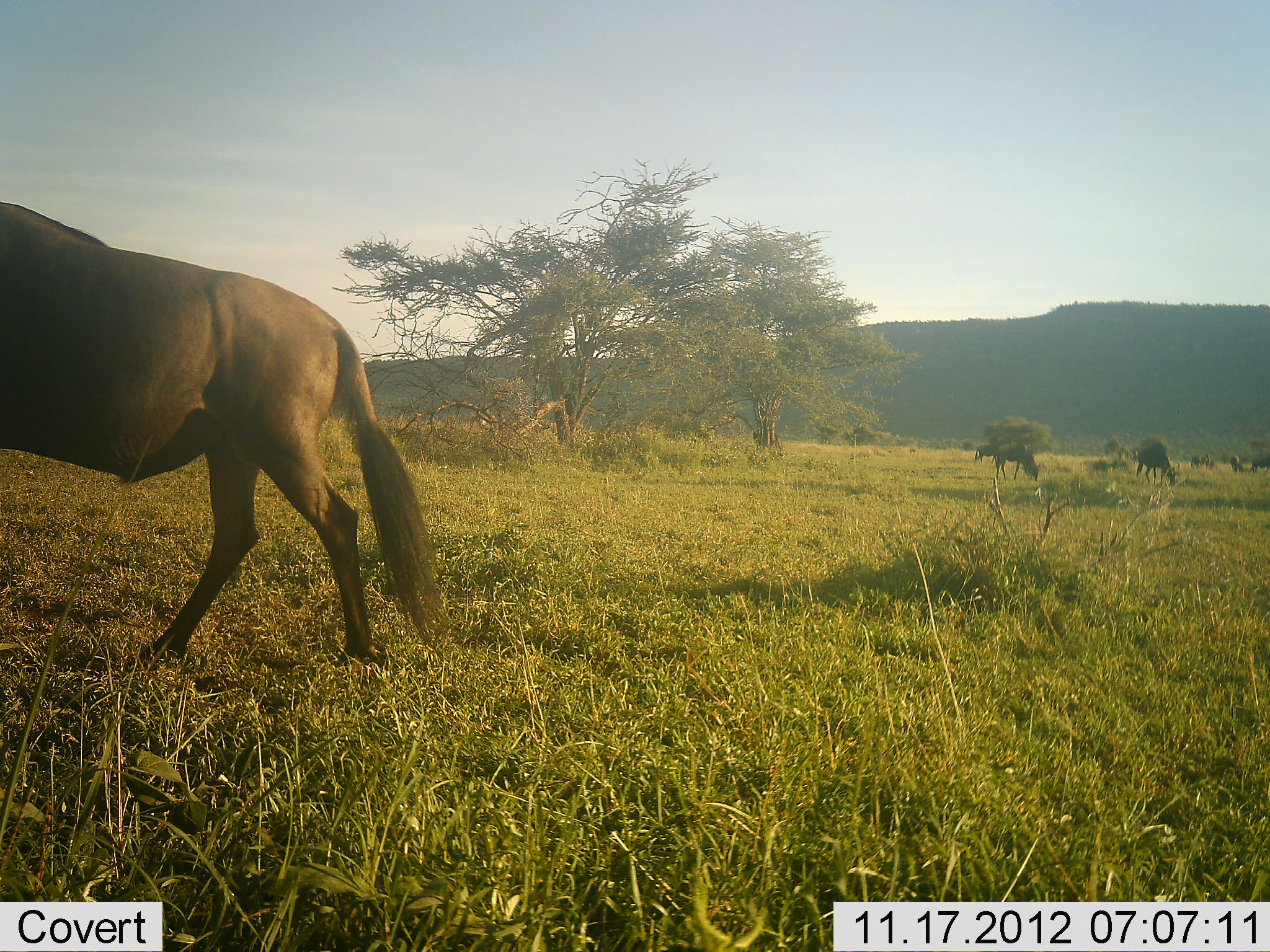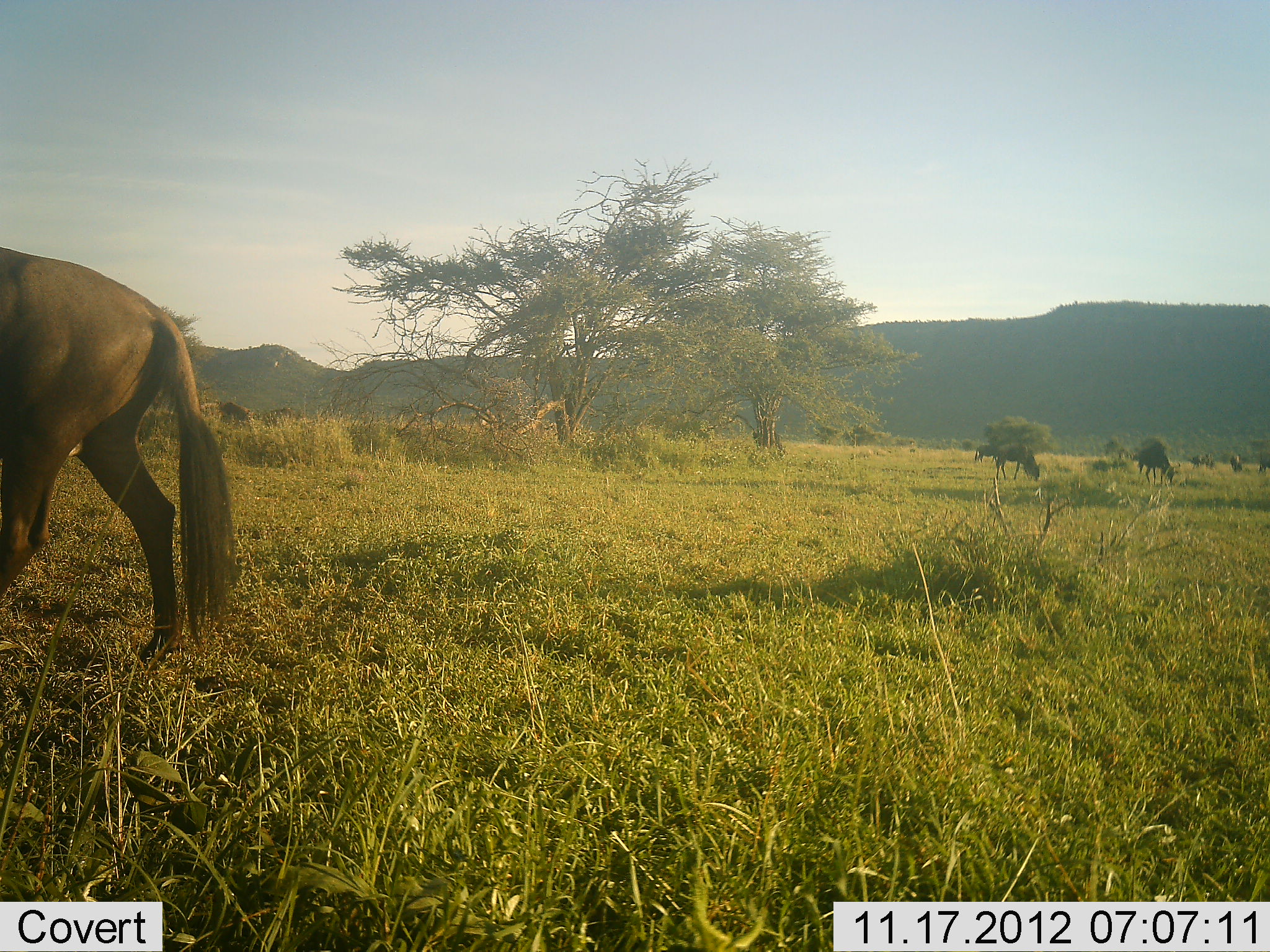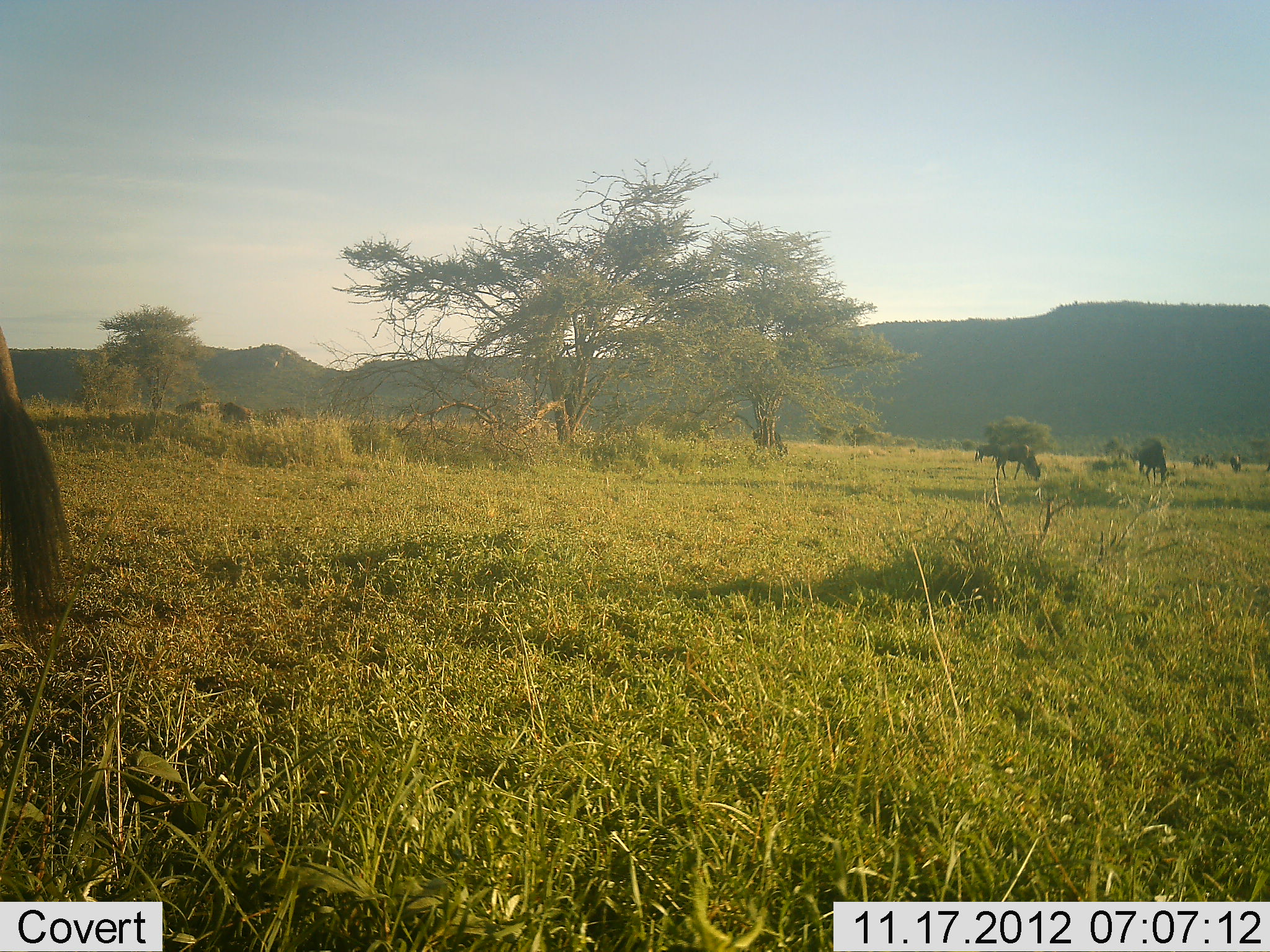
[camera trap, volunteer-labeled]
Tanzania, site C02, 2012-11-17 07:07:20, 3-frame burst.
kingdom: Animalia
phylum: Chordata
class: Mammalia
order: Artiodactyla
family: Bovidae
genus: Connochaetes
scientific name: Connochaetes taurinus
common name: blue wildebeest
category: wildebeest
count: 1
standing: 9%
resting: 0%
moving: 91%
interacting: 0%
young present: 0%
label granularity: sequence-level